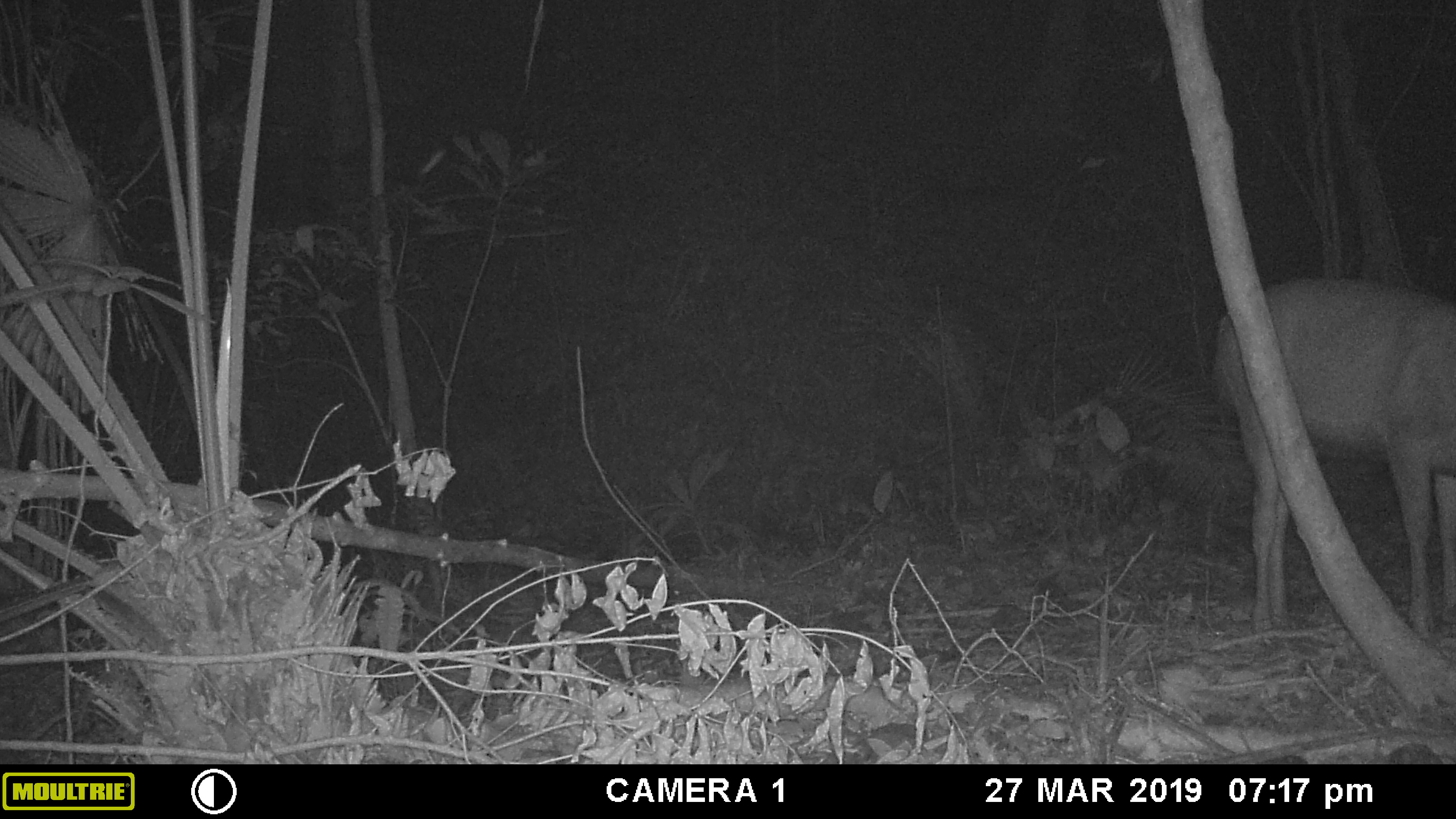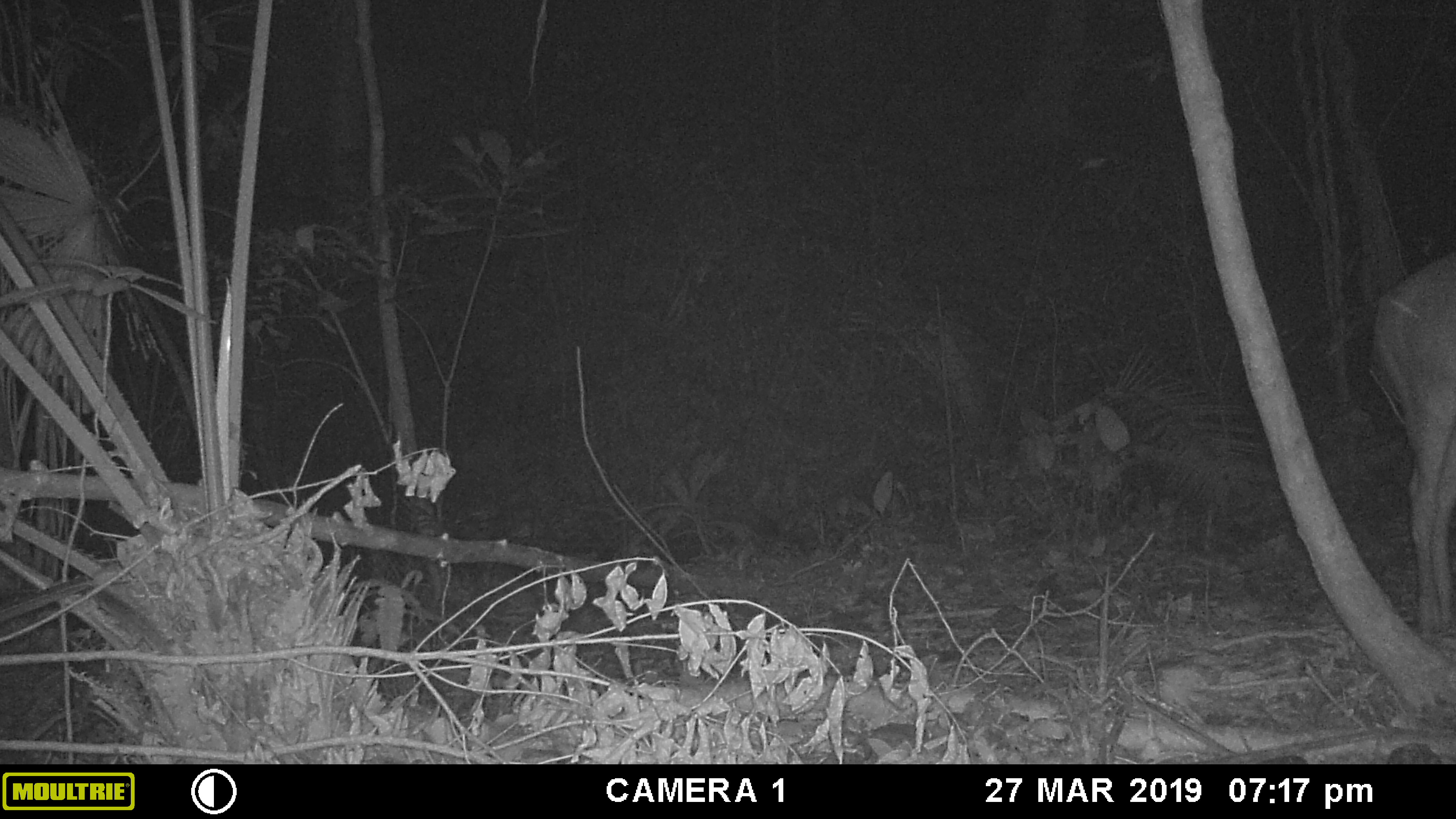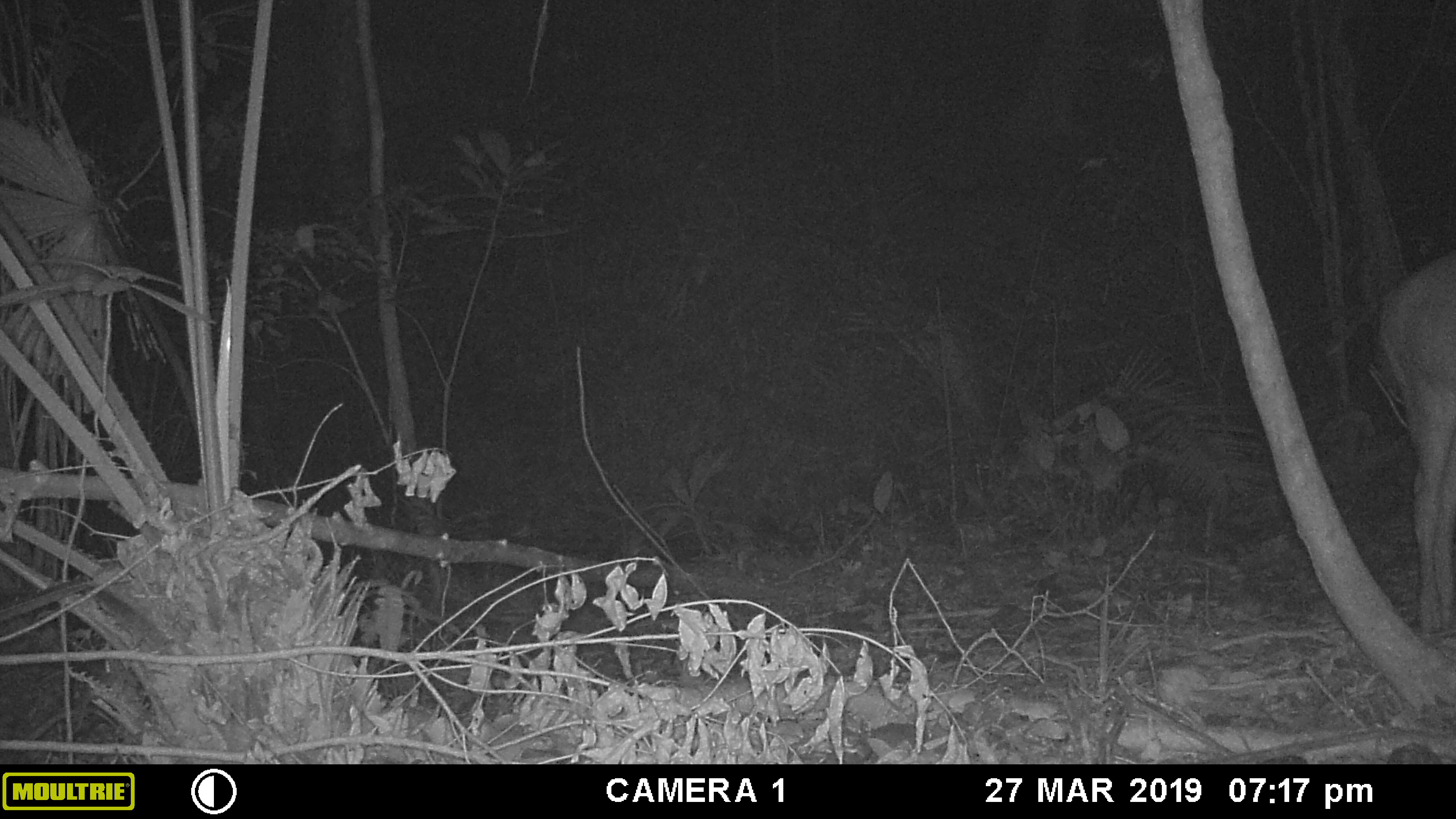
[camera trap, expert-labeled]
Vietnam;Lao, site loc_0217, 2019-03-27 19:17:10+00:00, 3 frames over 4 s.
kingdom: Animalia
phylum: Chordata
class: Mammalia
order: Artiodactyla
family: Cervidae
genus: Rusa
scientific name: Rusa unicolor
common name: sambar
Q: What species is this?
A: Sambar (Rusa unicolor).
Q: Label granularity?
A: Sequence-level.